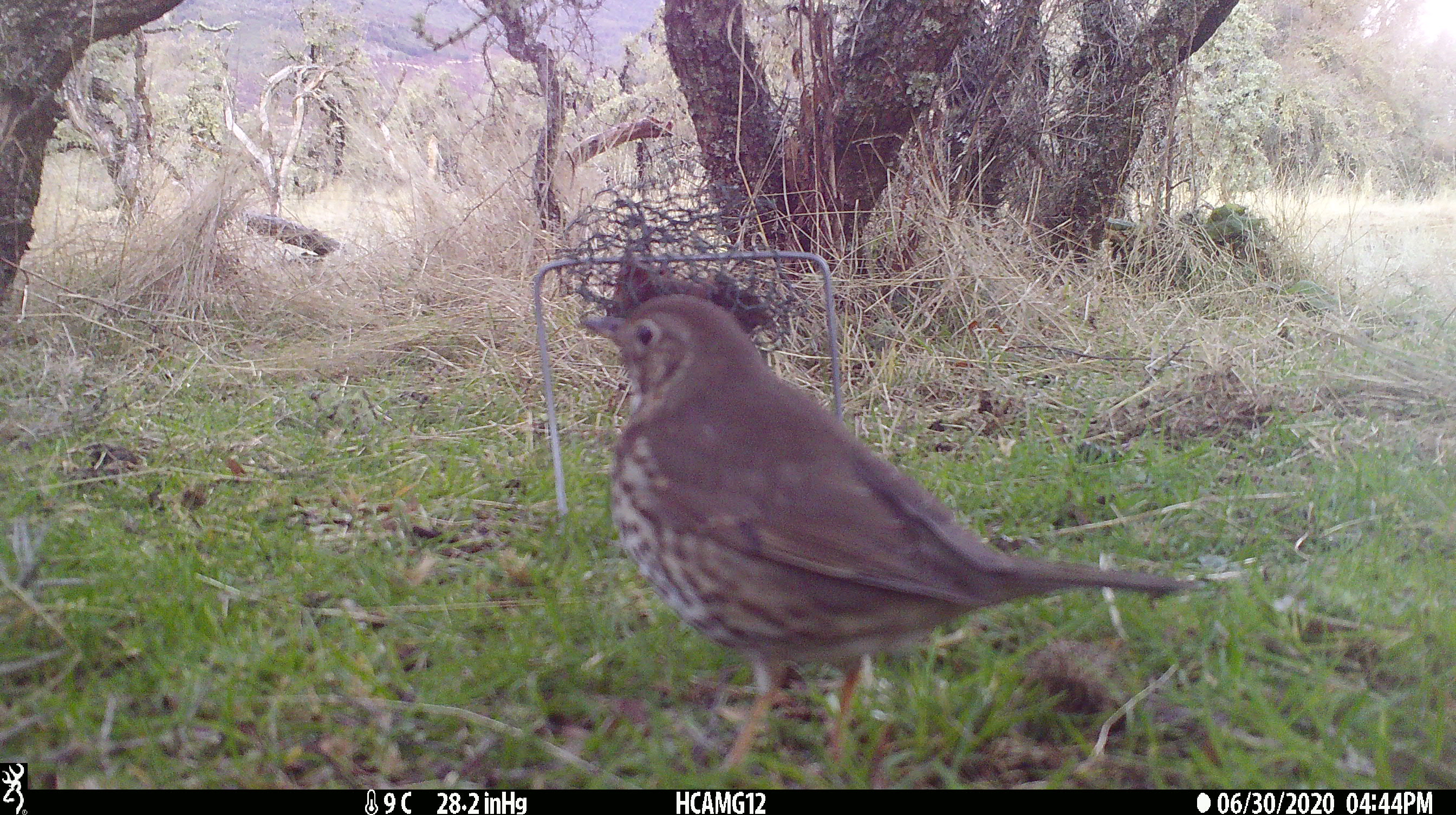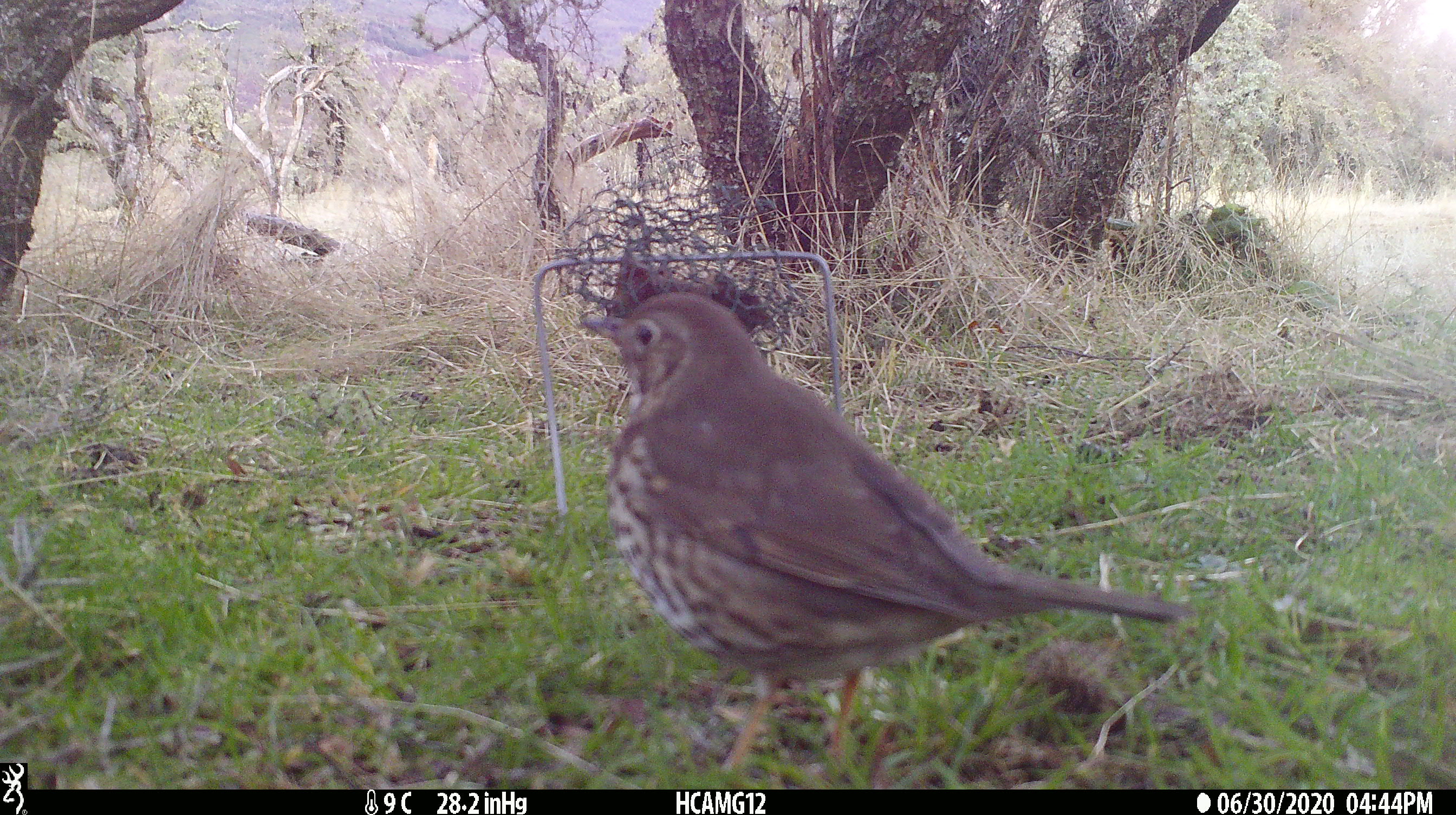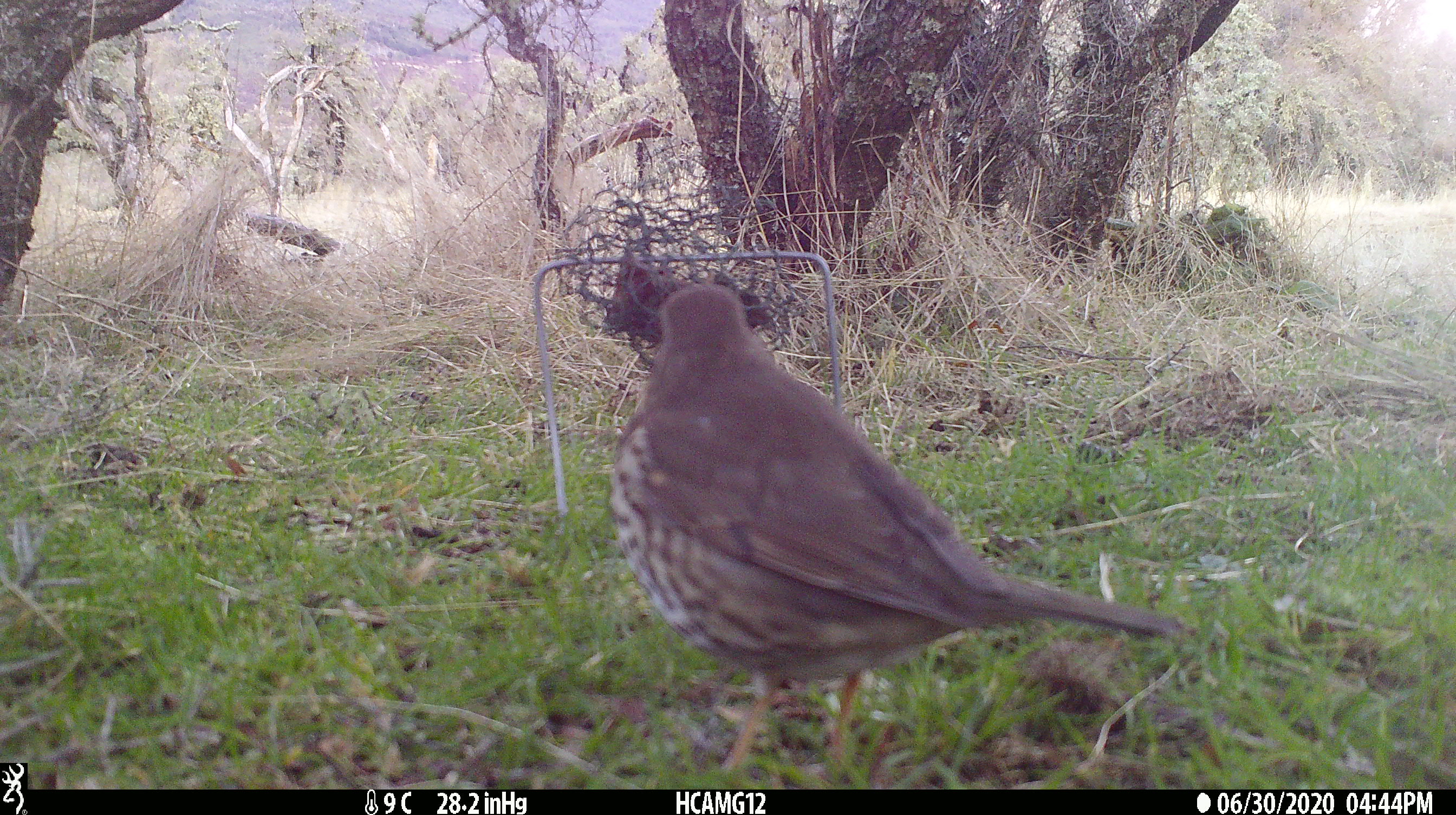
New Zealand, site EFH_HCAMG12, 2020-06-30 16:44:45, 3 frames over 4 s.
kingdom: Animalia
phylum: Chordata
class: Aves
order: Passeriformes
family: Turdidae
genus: Turdus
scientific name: Turdus philomelos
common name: song thrush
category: thrush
Thrush (song thrush) (Turdus philomelos).